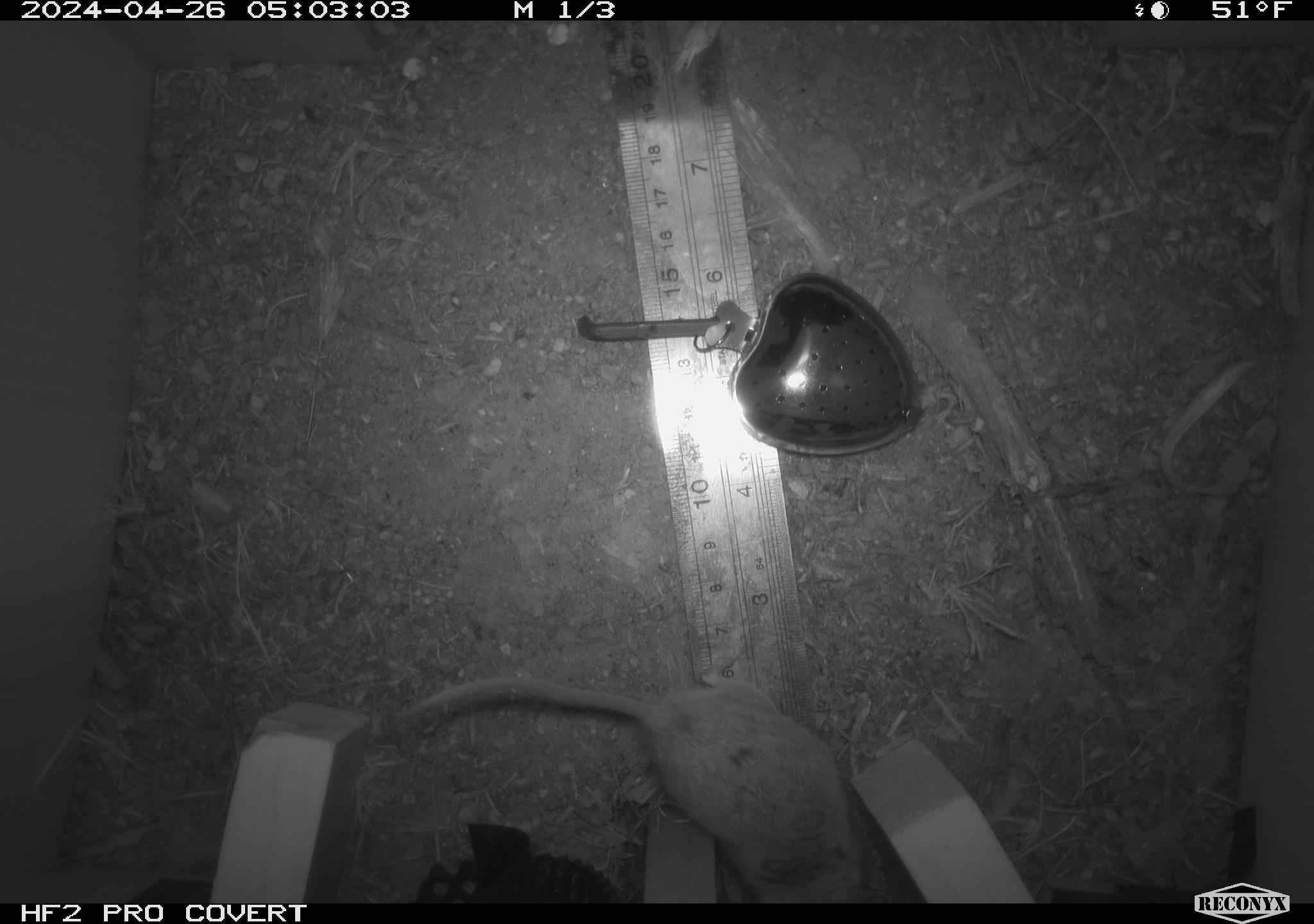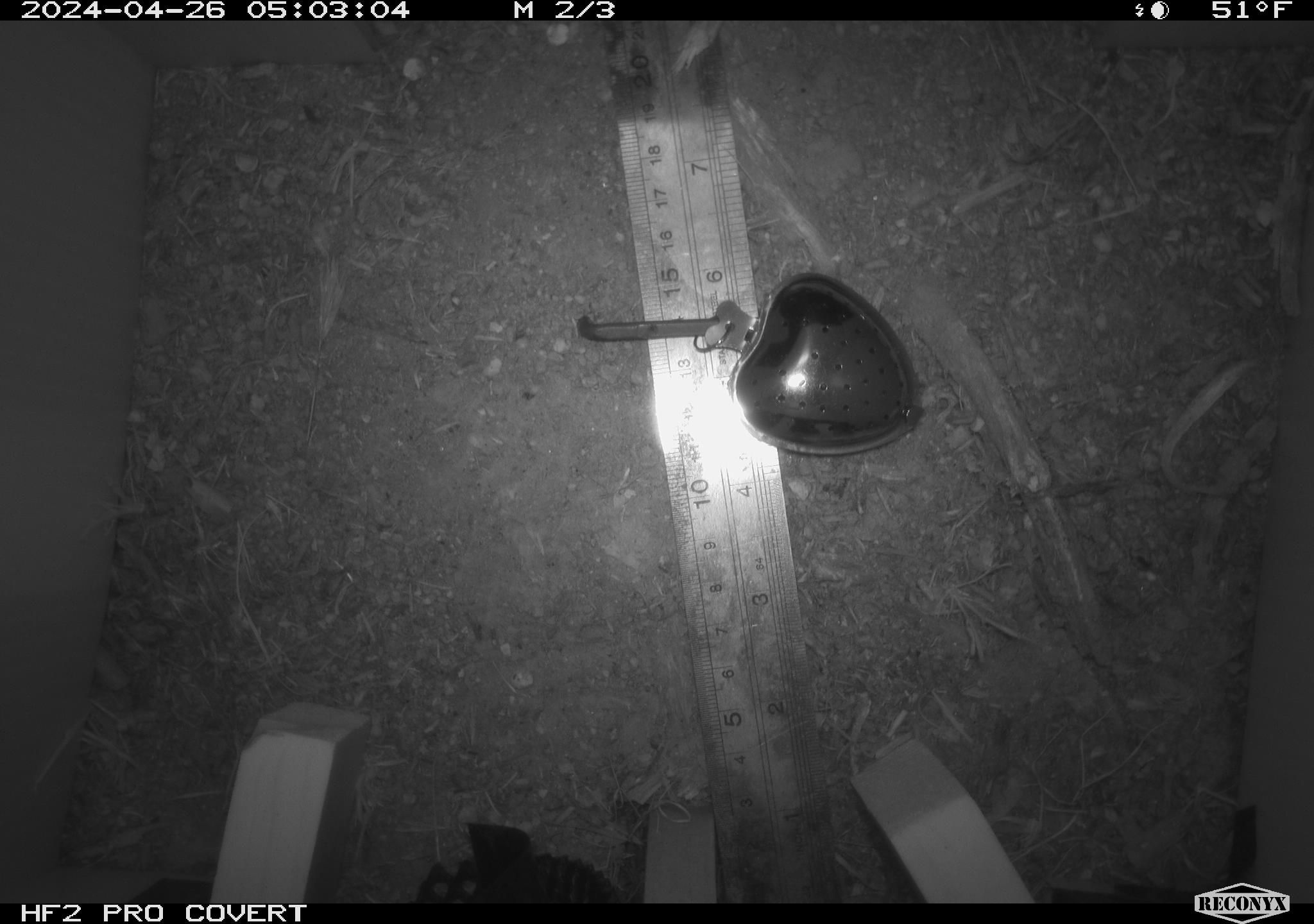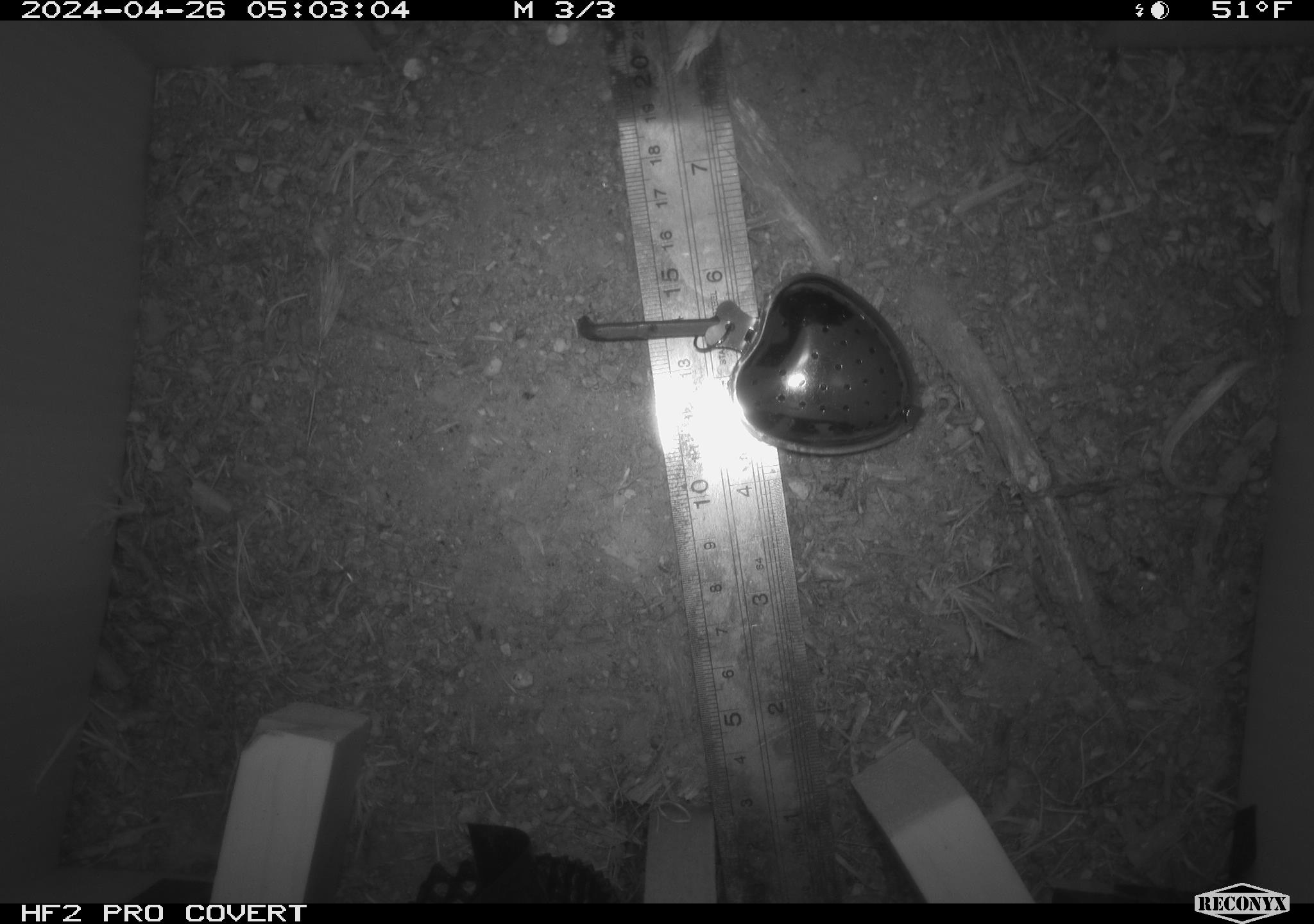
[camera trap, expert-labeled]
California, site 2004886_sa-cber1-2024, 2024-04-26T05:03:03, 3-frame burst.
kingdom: Animalia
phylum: Chordata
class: Mammalia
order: Rodentia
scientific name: Rodentia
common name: mouse species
Mouse species (Rodentia).